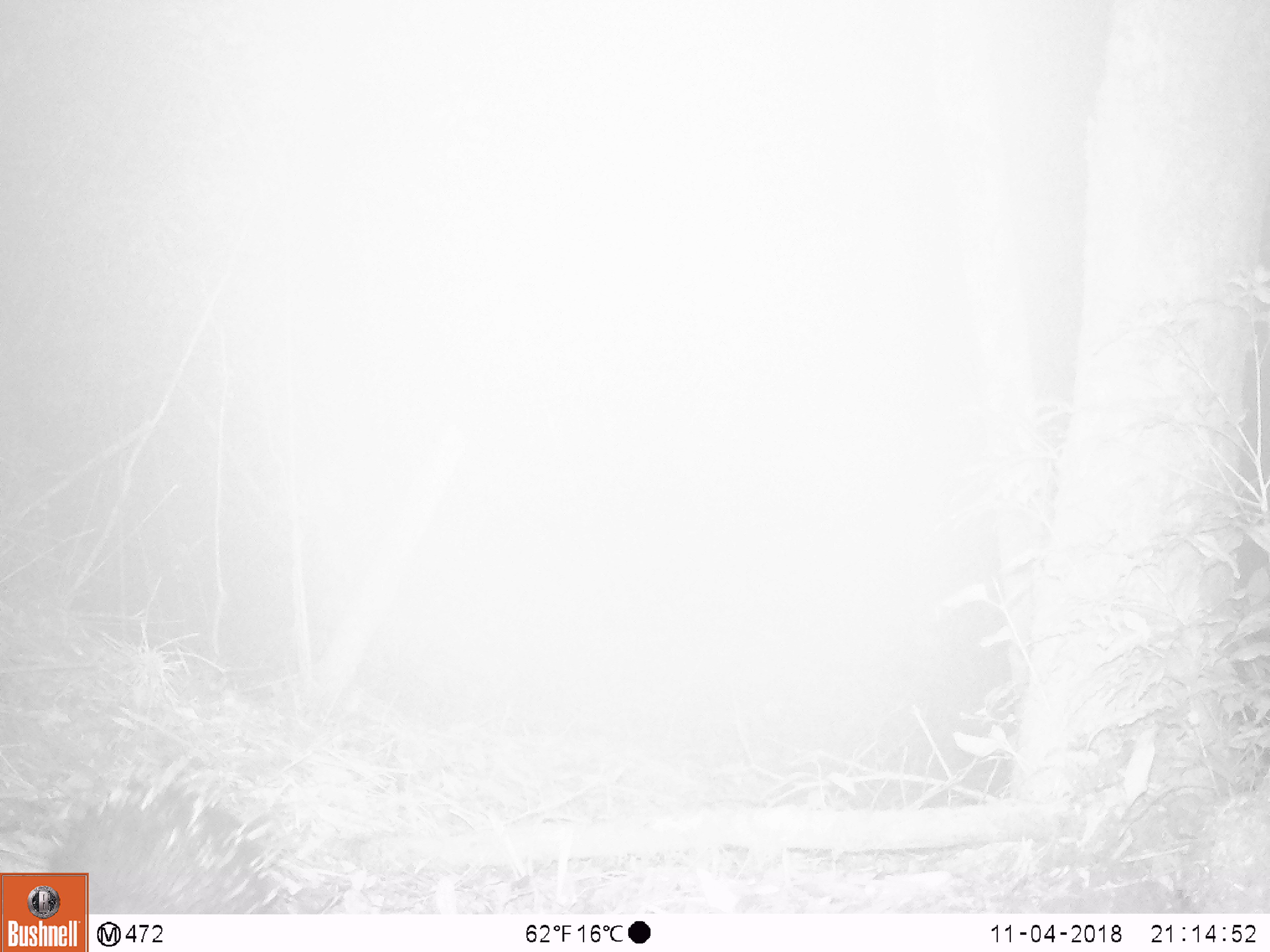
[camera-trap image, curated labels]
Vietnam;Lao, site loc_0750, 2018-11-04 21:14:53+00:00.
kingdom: Animalia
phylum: Chordata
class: Mammalia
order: Rodentia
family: Muridae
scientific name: Muridae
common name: old-world mice and rats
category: unidentified murid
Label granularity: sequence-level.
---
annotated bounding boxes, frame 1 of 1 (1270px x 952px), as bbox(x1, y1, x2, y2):
unidentified murid: bbox(0, 718, 356, 911)